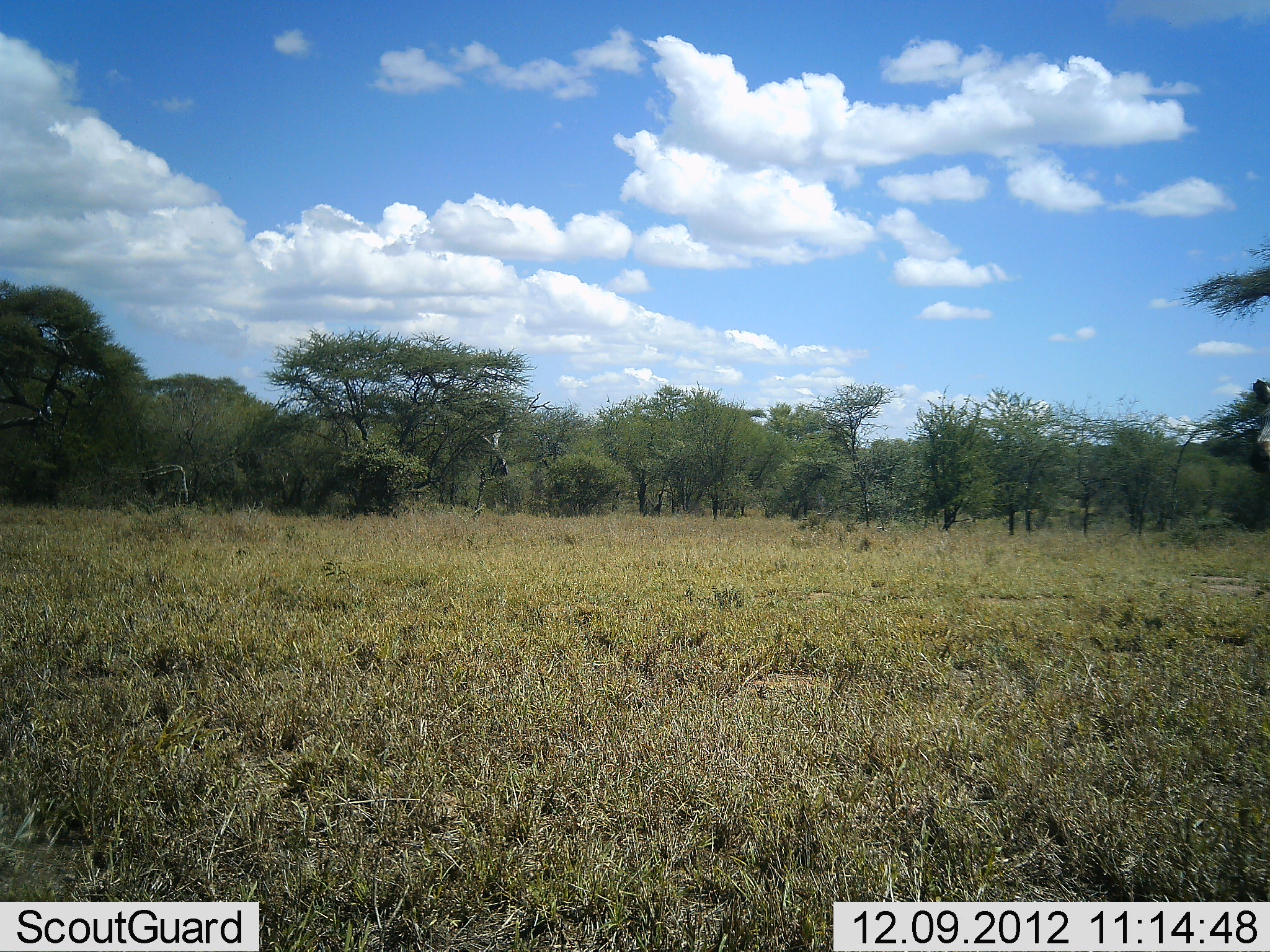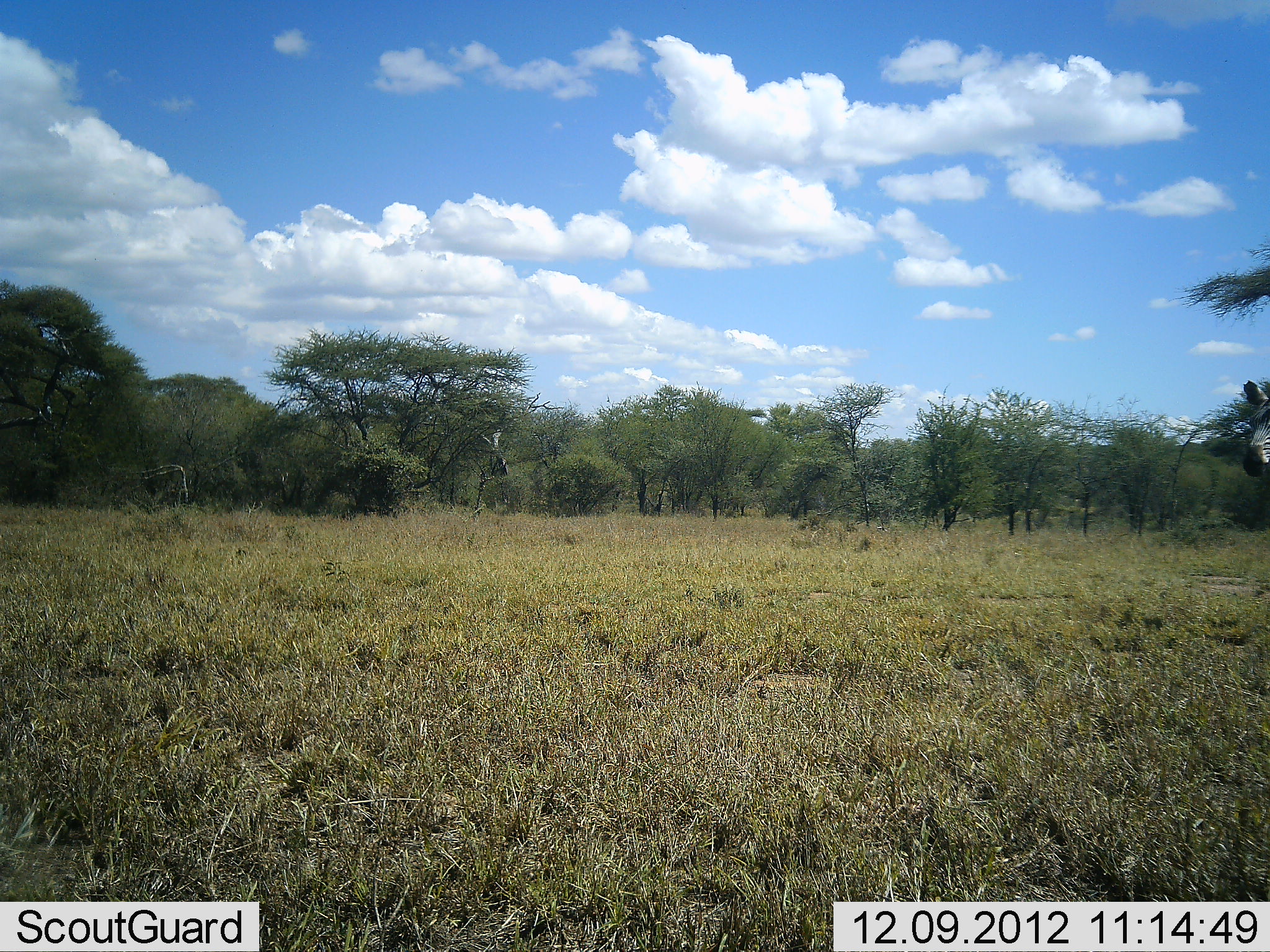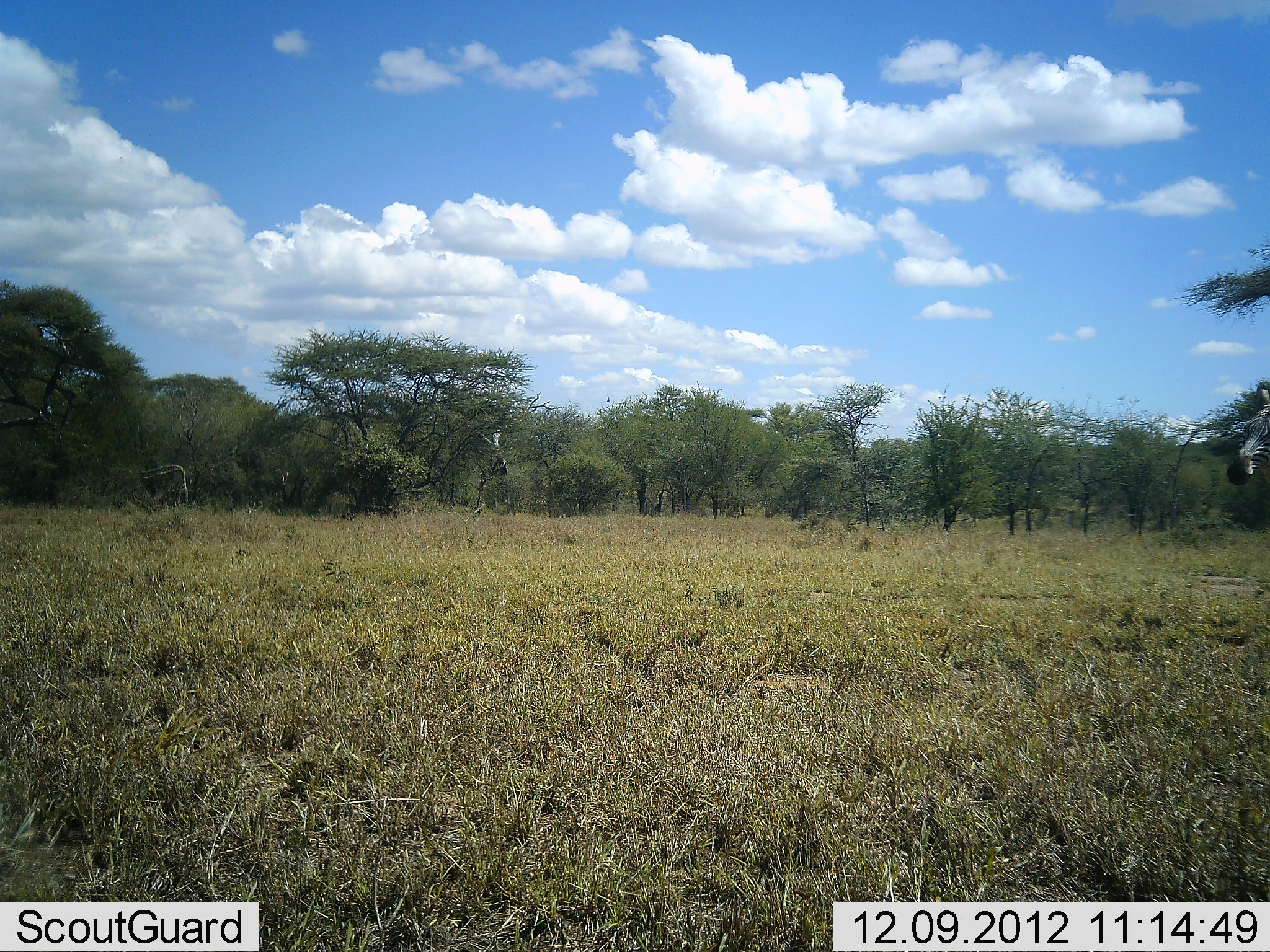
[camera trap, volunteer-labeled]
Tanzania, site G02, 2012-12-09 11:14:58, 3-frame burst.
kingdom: Animalia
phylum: Chordata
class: Mammalia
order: Perissodactyla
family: Equidae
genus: Equus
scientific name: Equus quagga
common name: plains zebra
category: zebra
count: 1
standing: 89%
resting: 0%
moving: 11%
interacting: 0%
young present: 0%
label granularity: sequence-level